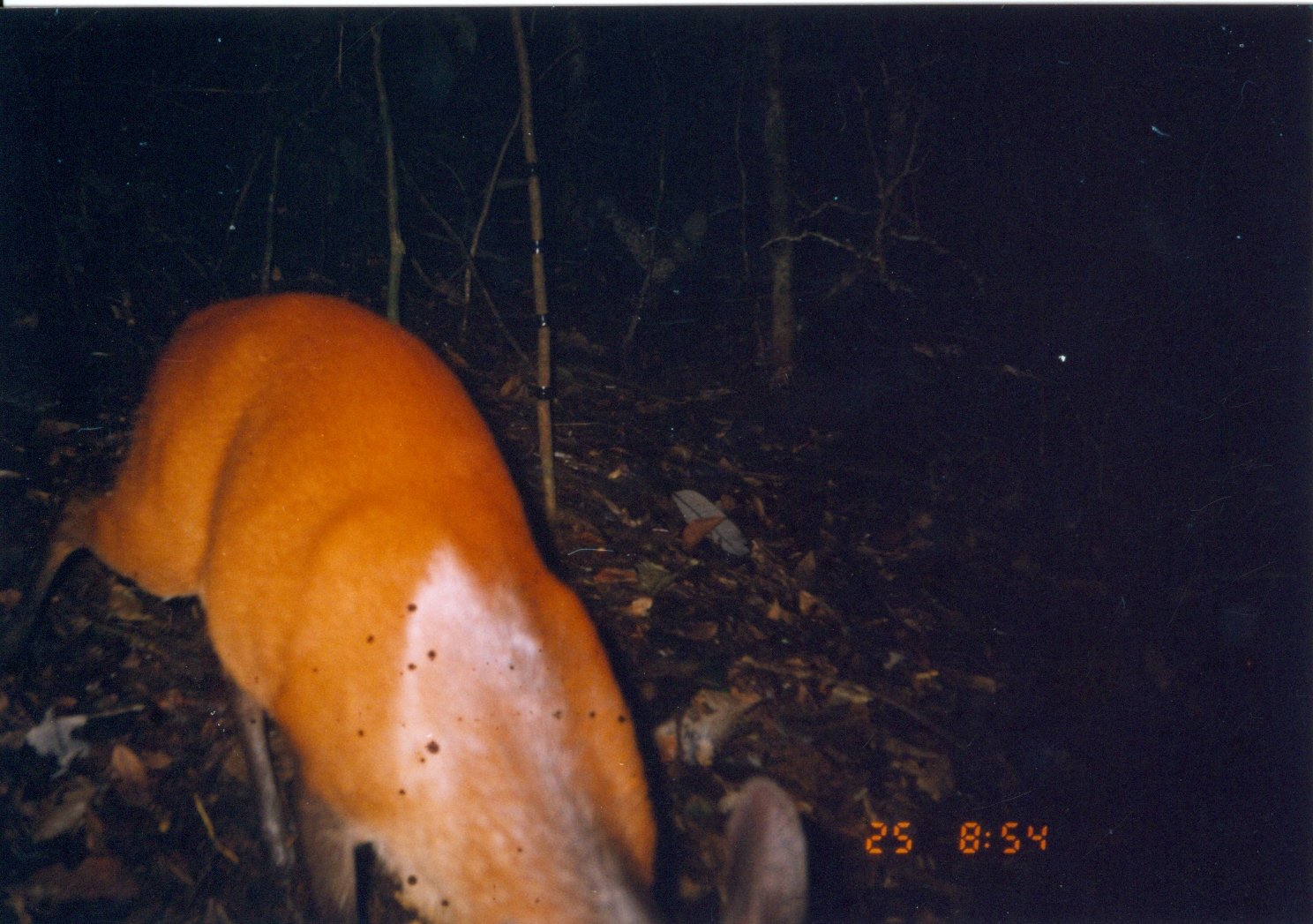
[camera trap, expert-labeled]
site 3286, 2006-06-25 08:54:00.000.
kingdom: Animalia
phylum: Chordata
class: Mammalia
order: Artiodactyla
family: Bovidae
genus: Cephalophus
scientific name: Cephalophus harveyi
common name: harvey's duiker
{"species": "Cephalophus harveyi (harvey's duiker)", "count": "1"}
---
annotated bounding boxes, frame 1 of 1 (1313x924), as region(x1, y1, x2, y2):
cephalophus harveyi: region(4, 285, 809, 920)